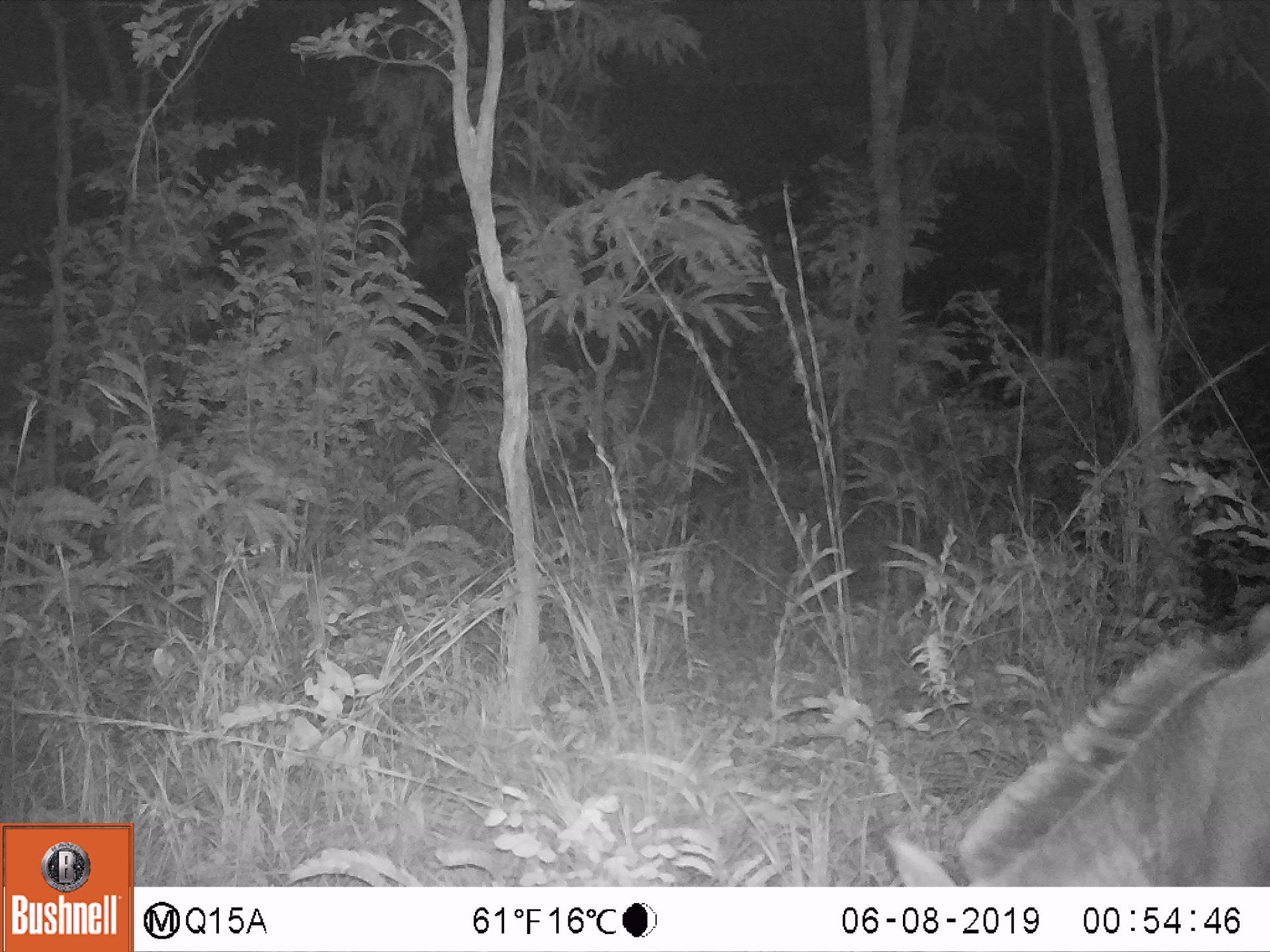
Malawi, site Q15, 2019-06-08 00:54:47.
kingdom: Animalia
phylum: Chordata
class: Mammalia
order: Artiodactyla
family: Bovidae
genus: Hippotragus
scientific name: Hippotragus niger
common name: sable antelope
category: sable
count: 1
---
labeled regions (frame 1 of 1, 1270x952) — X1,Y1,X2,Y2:
sable: 878,617,1262,885